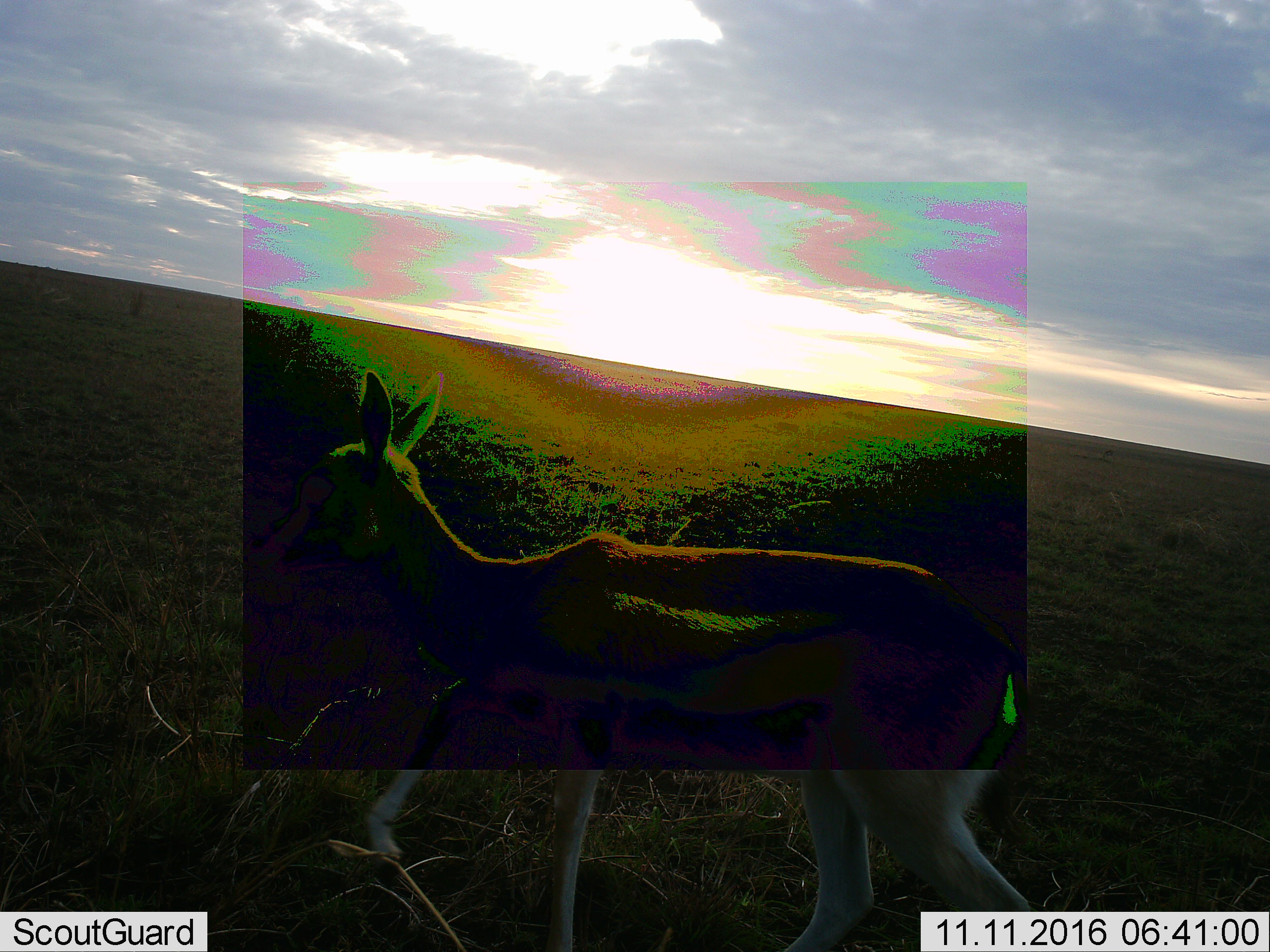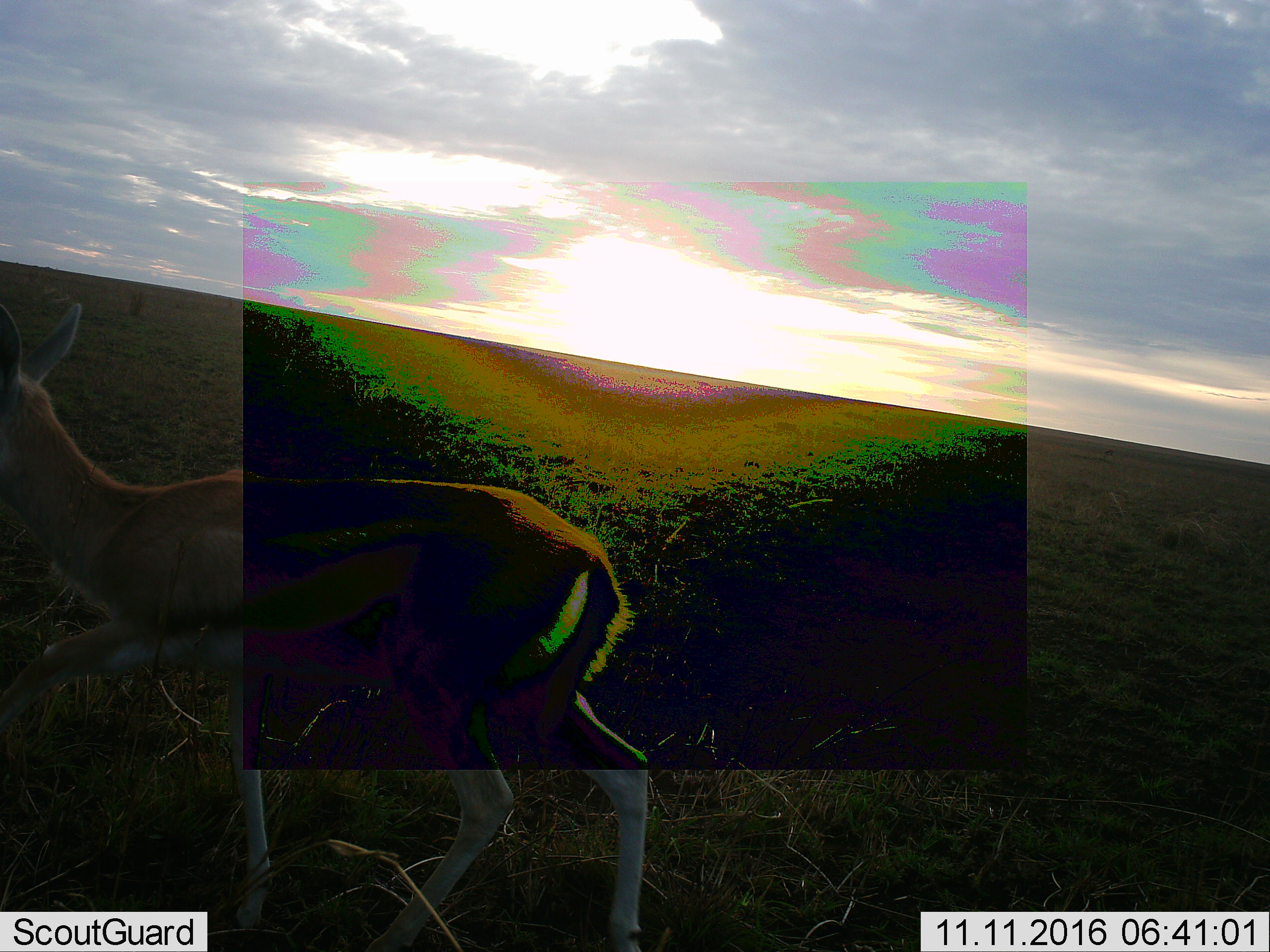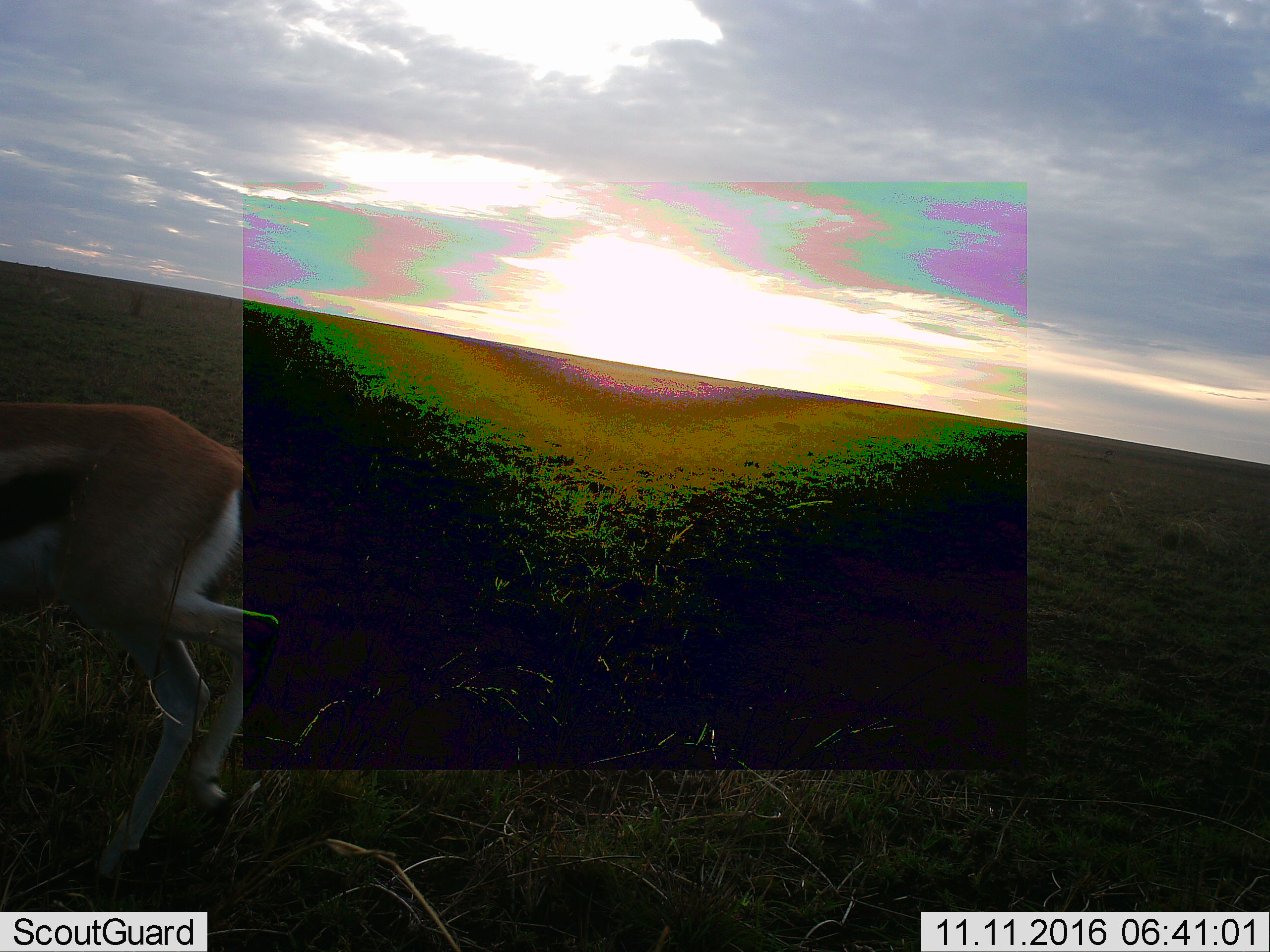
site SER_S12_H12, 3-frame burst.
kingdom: Animalia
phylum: Chordata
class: Mammalia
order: Artiodactyla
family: Bovidae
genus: Eudorcas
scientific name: Eudorcas thomsonii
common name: thomson's gazelle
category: gazellethomsons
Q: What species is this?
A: Gazellethomsons (thomson's gazelle) (Eudorcas thomsonii).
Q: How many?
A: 1.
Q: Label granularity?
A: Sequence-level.